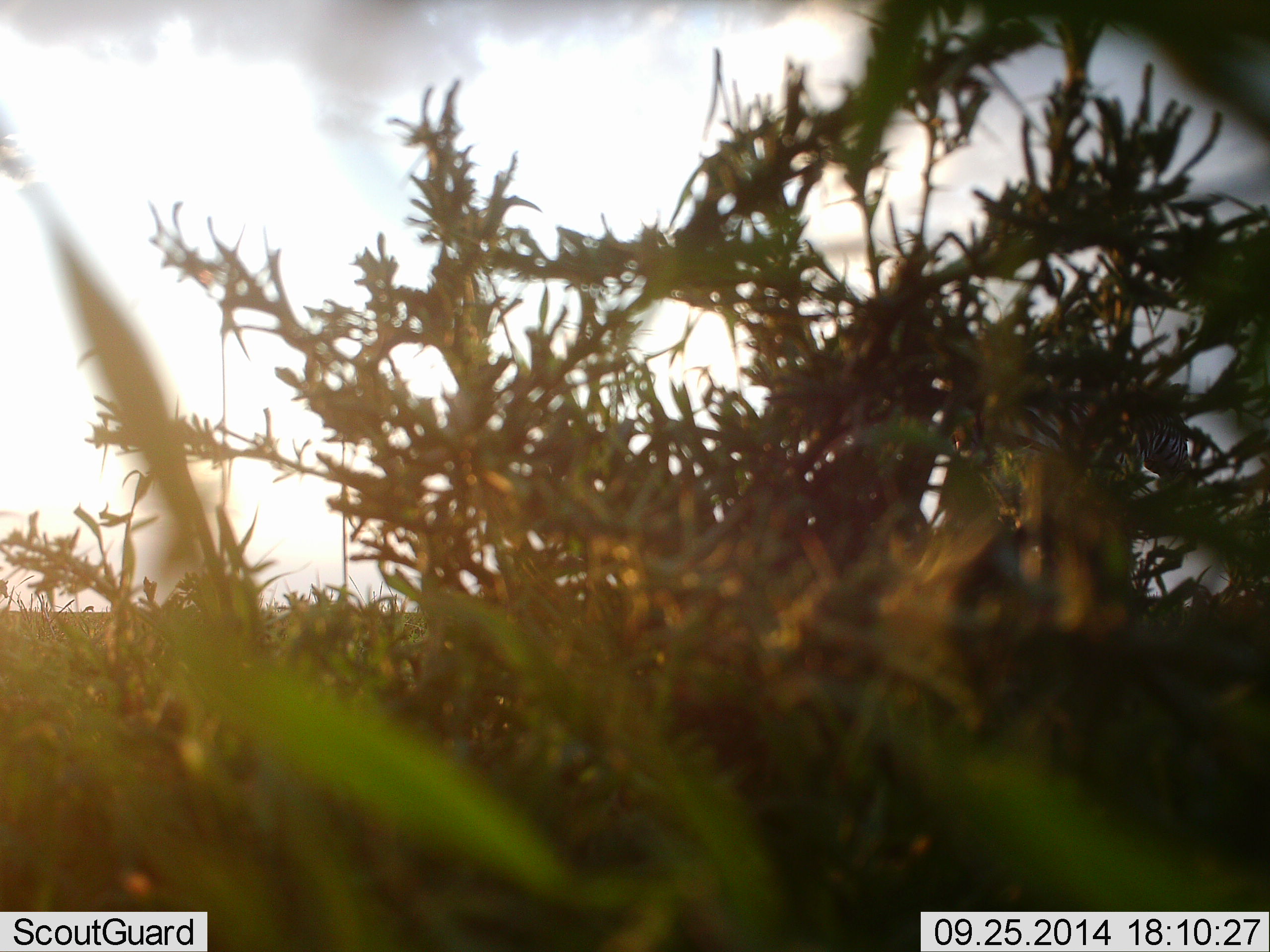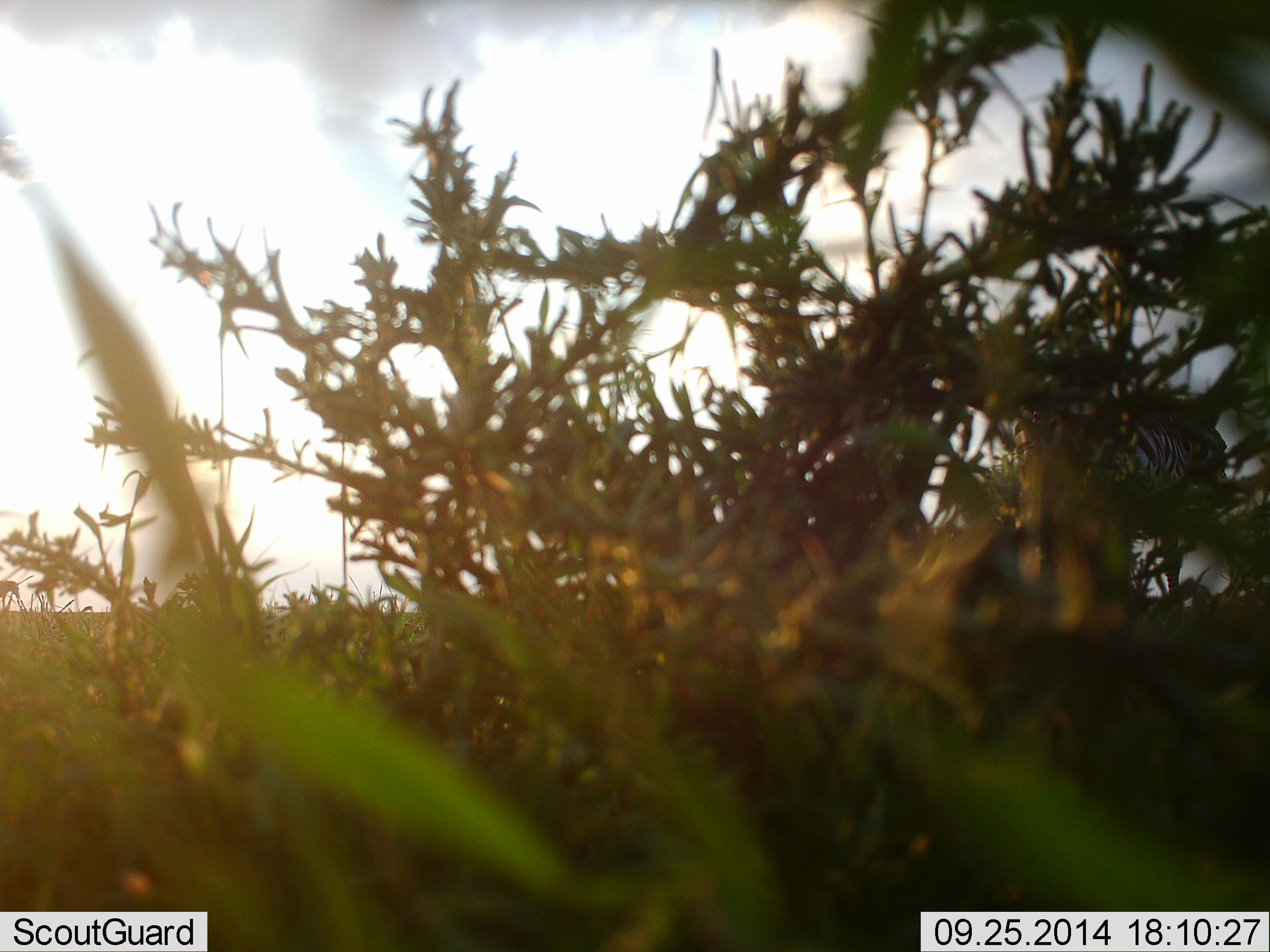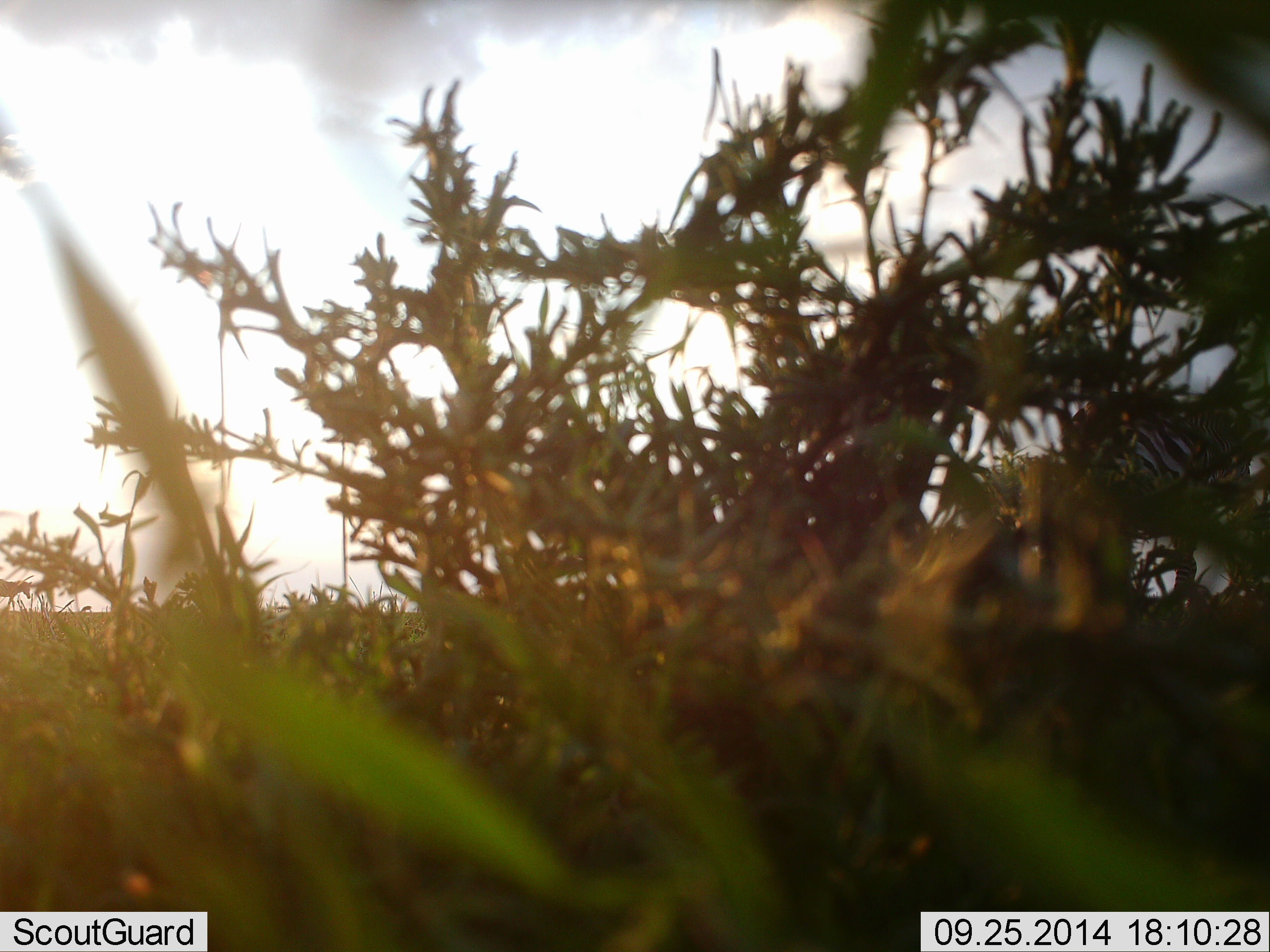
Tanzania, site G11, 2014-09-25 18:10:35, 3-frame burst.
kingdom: Animalia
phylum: Chordata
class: Mammalia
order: Perissodactyla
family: Equidae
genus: Equus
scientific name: Equus quagga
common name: plains zebra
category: zebra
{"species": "zebra (plains zebra) (Equus quagga)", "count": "1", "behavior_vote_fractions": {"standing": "27%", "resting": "0%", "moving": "100%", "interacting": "0%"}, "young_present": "0%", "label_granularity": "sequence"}